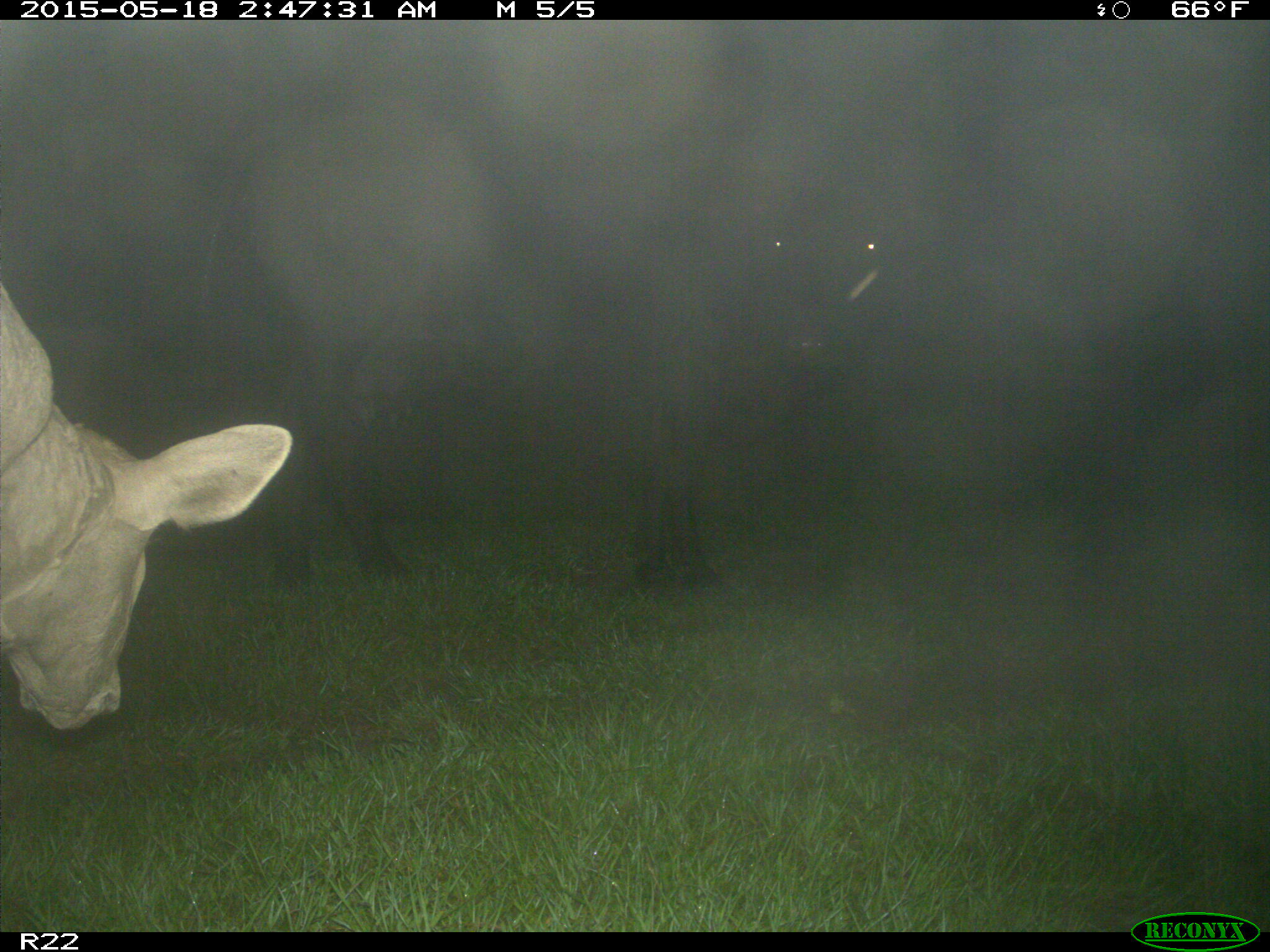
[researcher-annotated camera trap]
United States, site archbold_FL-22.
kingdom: Animalia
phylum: Chordata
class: Mammalia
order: Artiodactyla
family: Bovidae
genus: Bos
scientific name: Bos taurus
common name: domestic cow